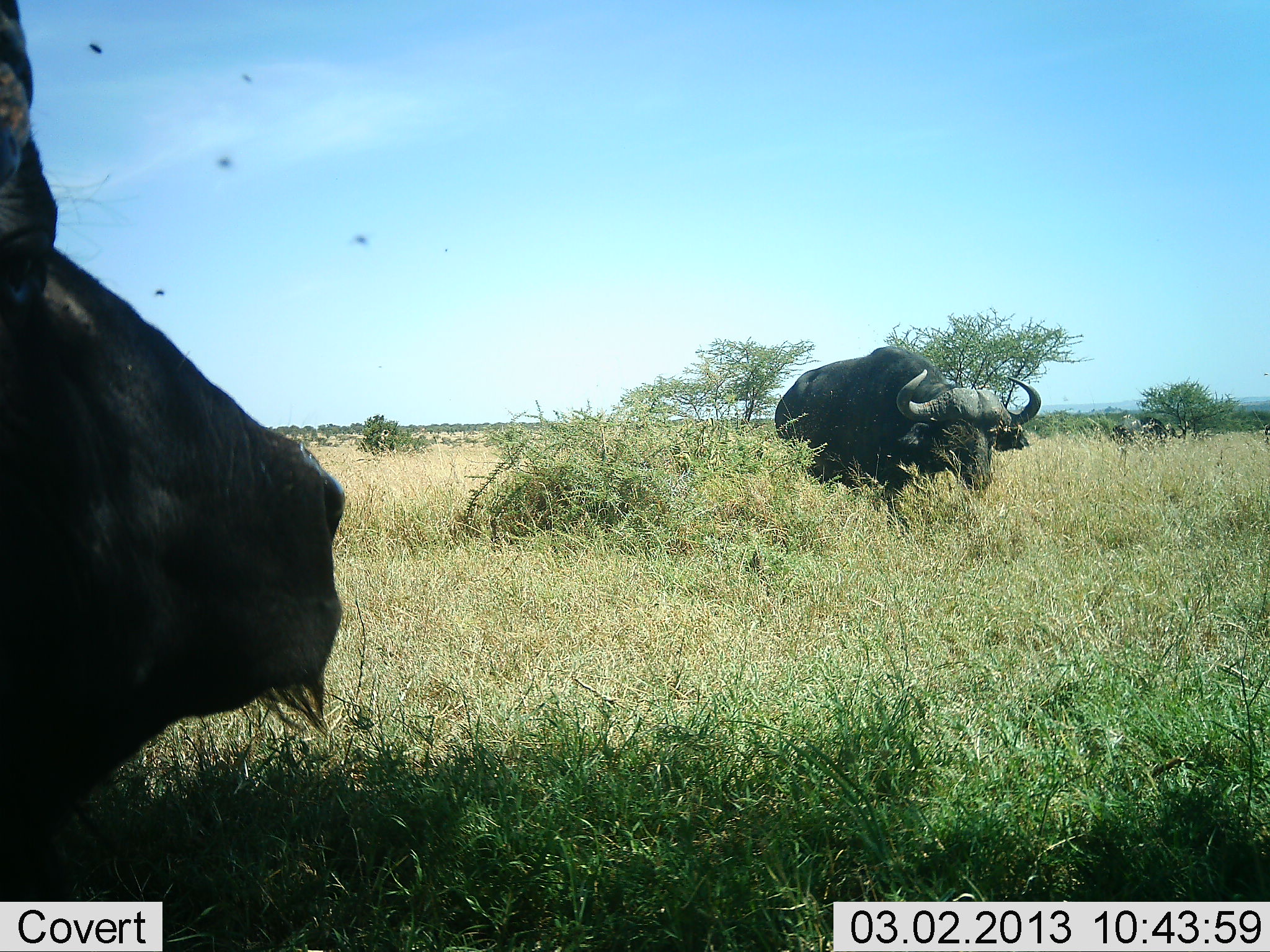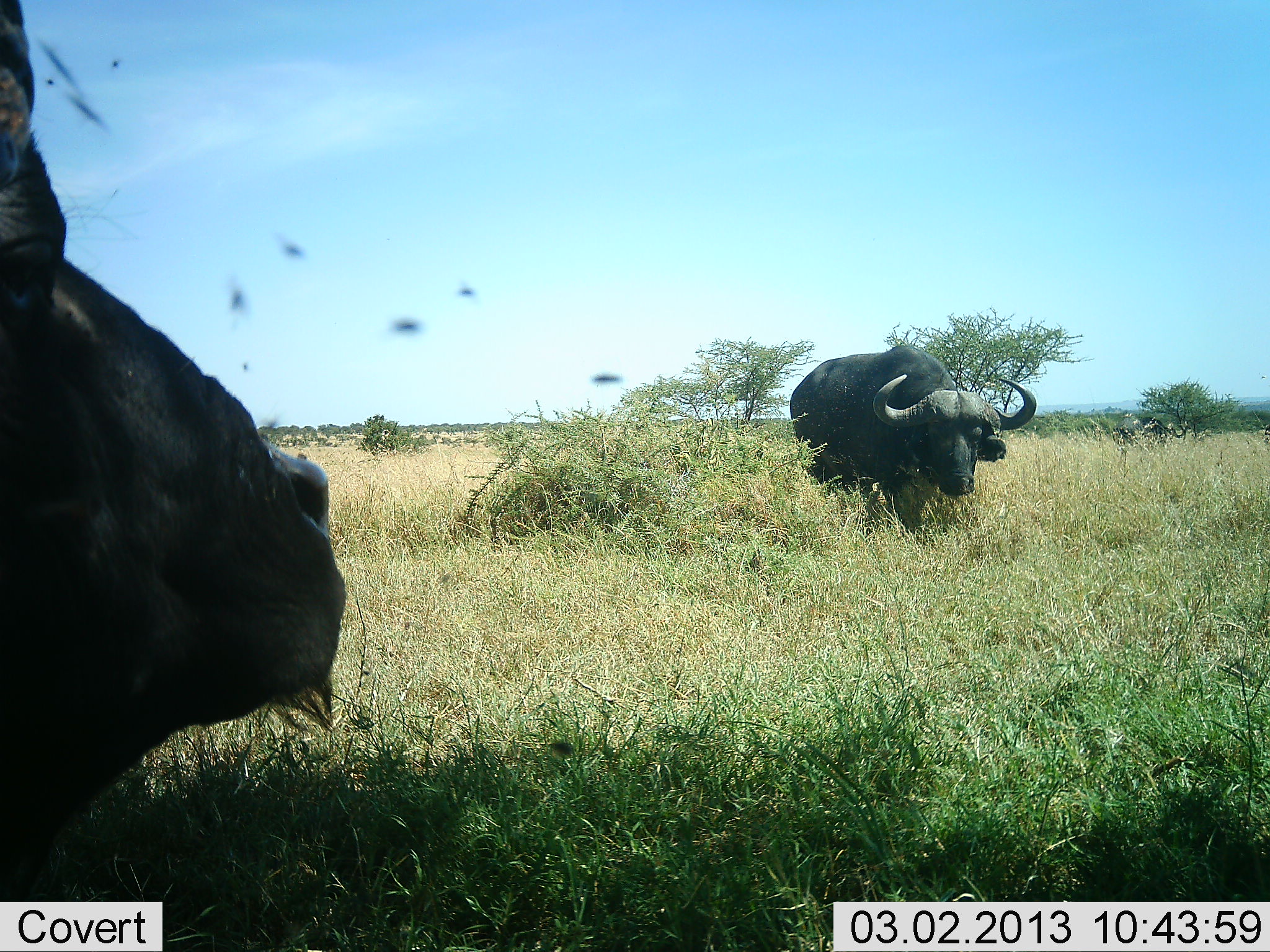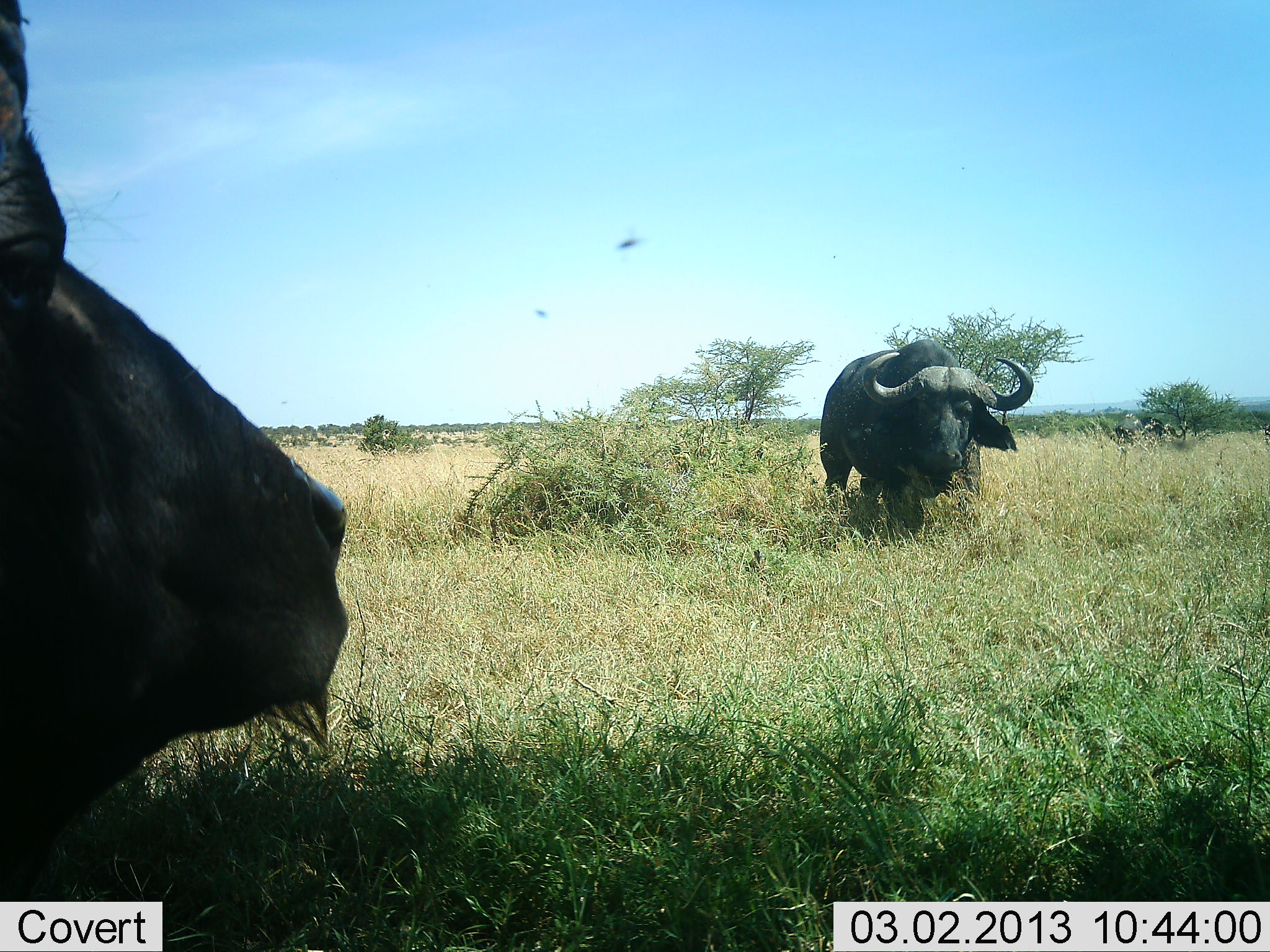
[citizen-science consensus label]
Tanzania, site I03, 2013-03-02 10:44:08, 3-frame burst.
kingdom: Animalia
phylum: Chordata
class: Mammalia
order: Artiodactyla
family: Bovidae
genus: Syncerus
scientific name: Syncerus caffer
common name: cape buffalo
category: buffalo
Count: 2.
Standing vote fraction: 53%.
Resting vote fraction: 42%.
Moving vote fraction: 45%.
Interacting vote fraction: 10%.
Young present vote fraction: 0%.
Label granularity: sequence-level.